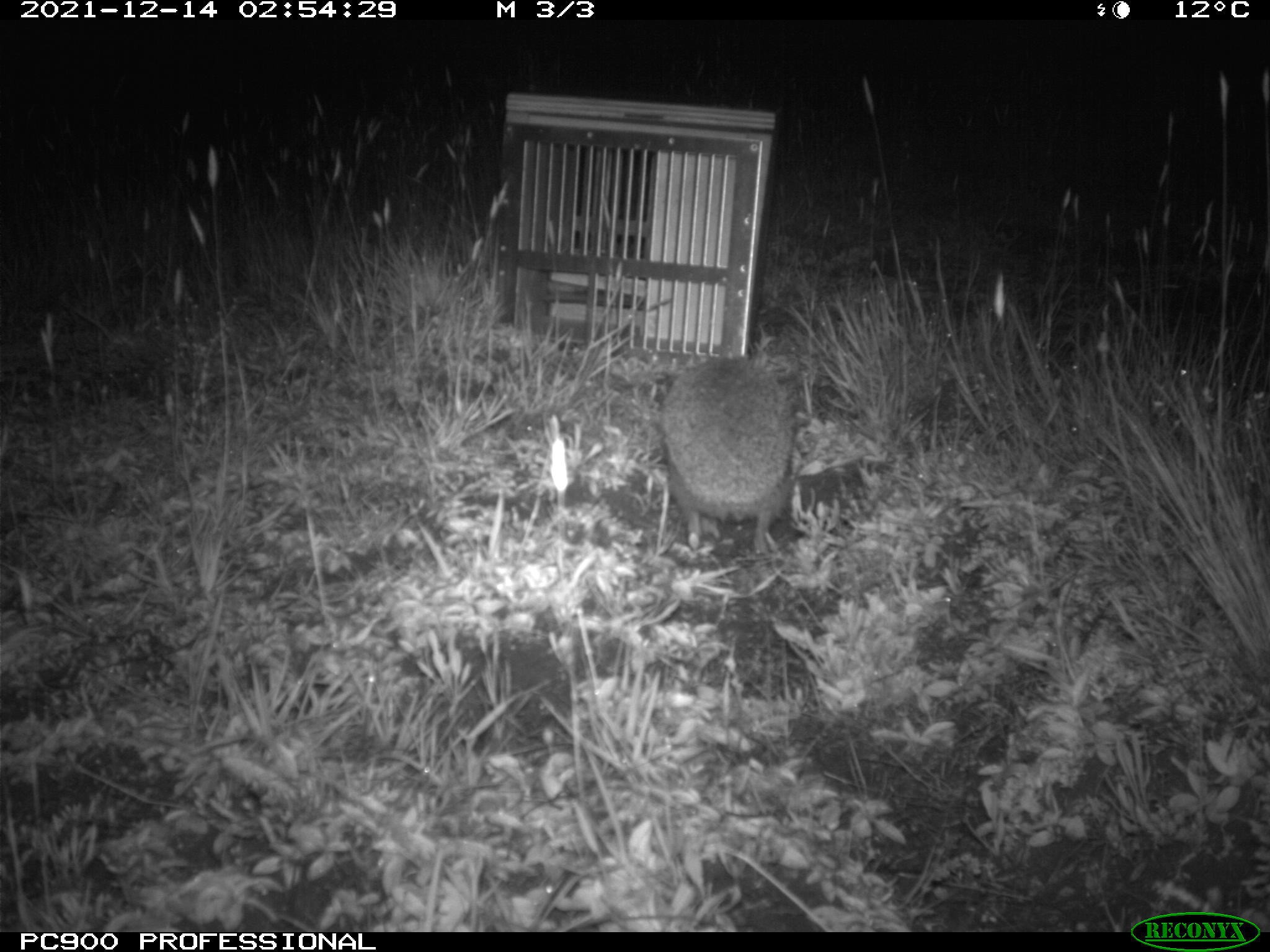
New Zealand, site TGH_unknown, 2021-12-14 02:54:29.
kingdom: Animalia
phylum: Chordata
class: Mammalia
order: Eulipotyphla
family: Erinaceidae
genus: Erinaceus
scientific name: Erinaceus europaeus europaeus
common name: european hedgehog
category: hedgehog